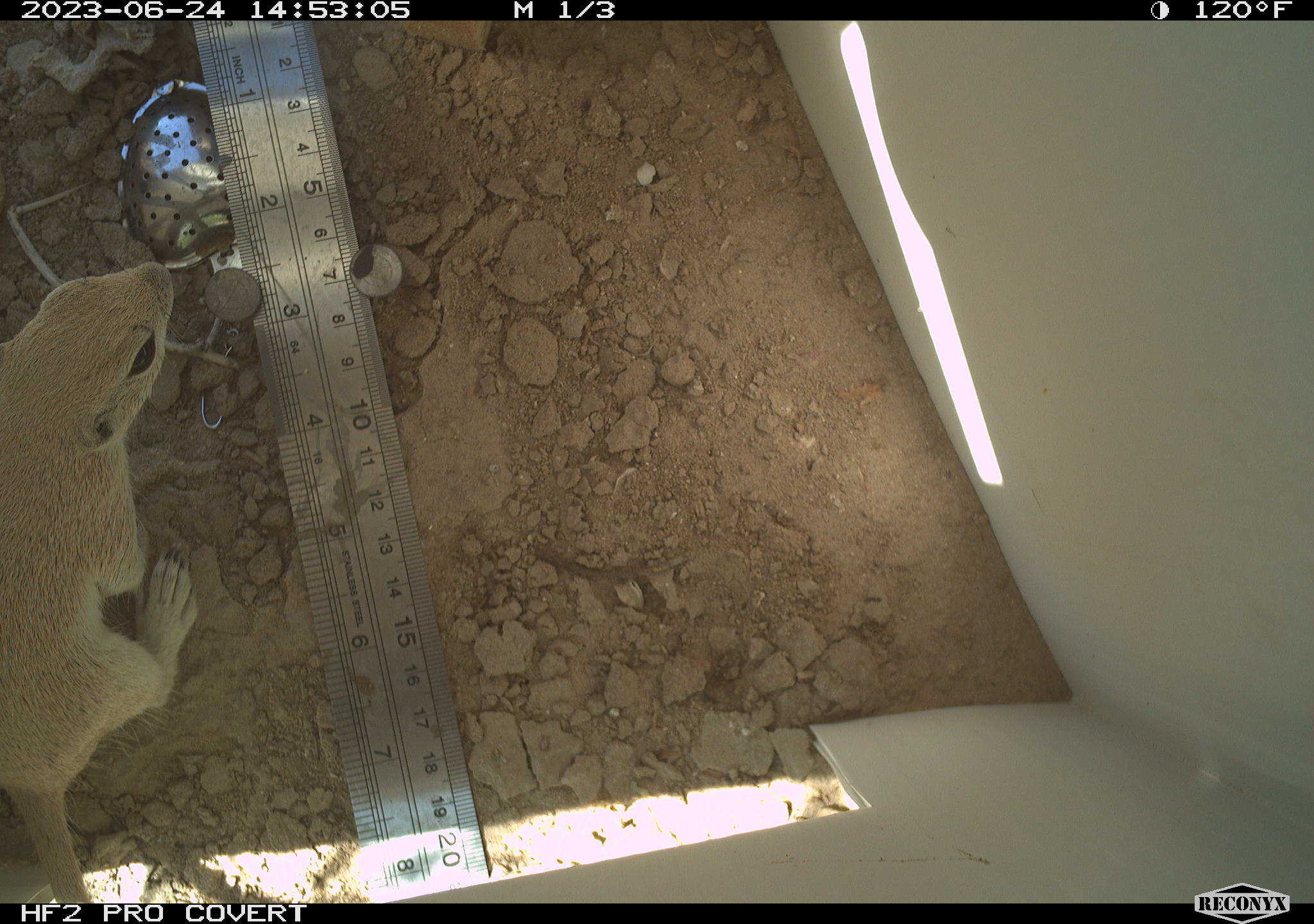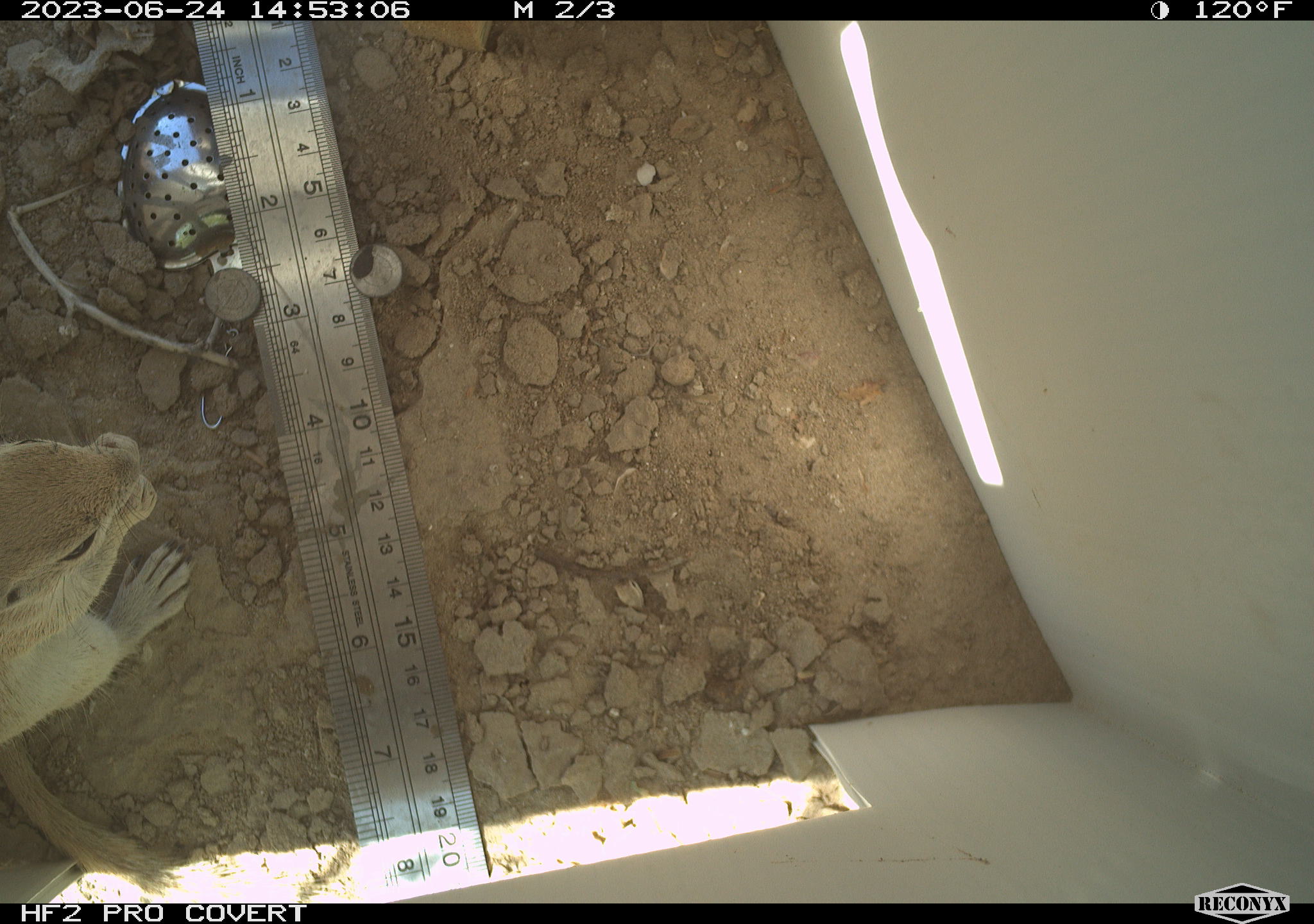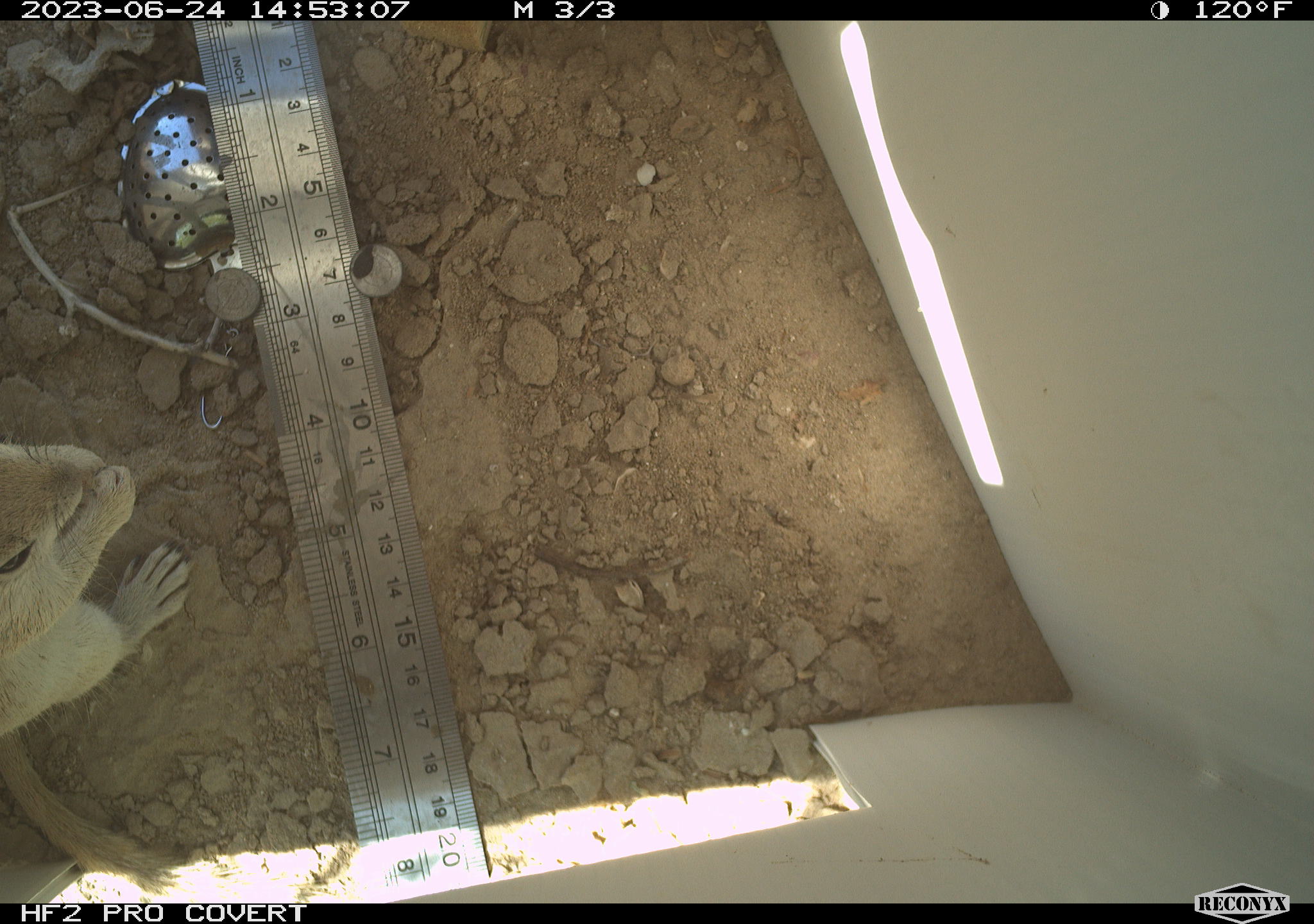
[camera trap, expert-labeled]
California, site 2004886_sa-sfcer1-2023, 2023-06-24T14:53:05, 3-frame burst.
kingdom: Animalia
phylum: Chordata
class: Mammalia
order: Rodentia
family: Sciuridae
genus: Xerospermophilus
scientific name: Xerospermophilus tereticaudus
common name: round-tailed ground squirrel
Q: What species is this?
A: Round-tailed ground squirrel (Xerospermophilus tereticaudus).